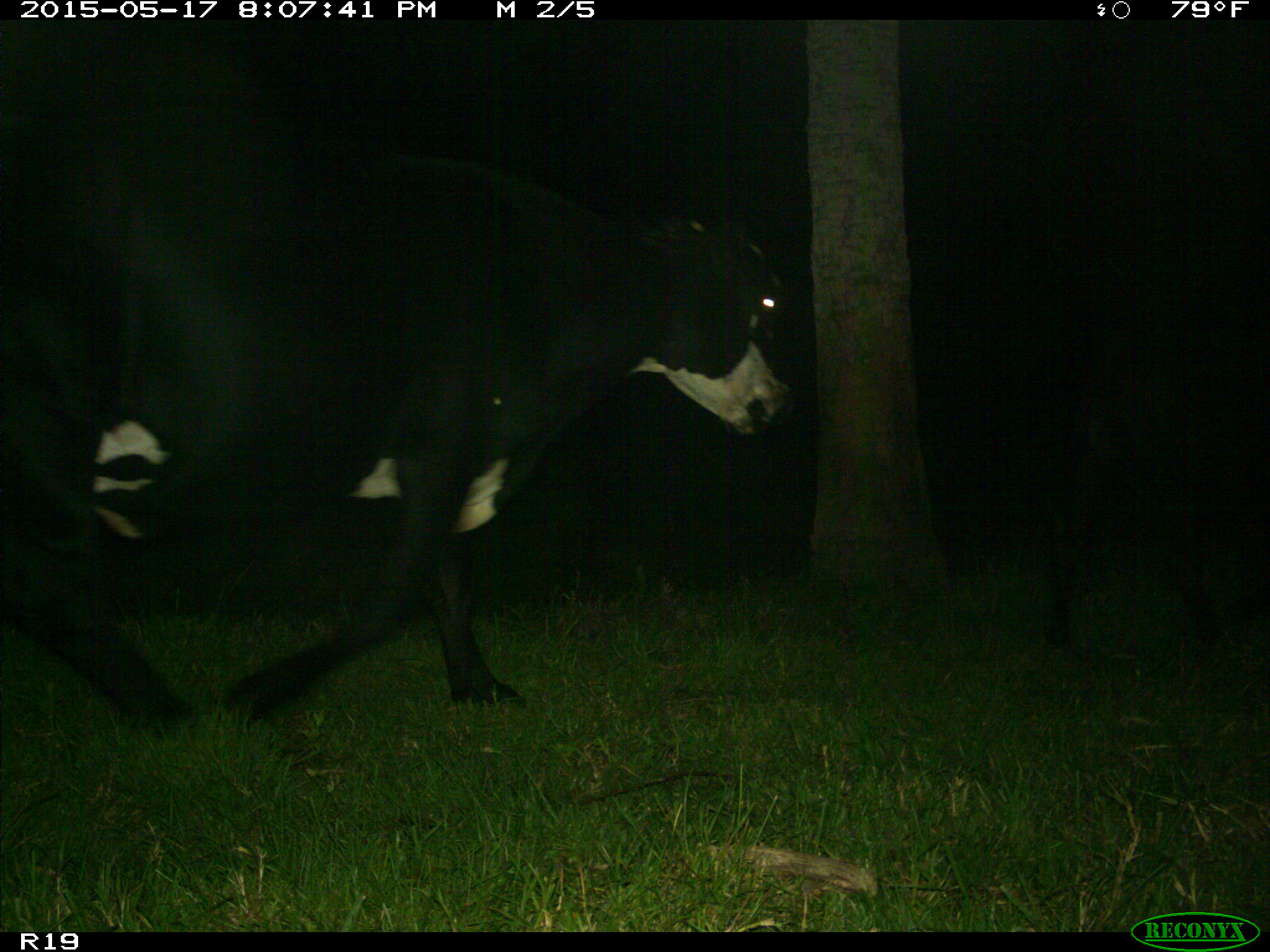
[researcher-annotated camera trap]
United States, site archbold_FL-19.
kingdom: Animalia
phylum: Chordata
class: Mammalia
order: Artiodactyla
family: Bovidae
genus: Bos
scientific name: Bos taurus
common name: domestic cow